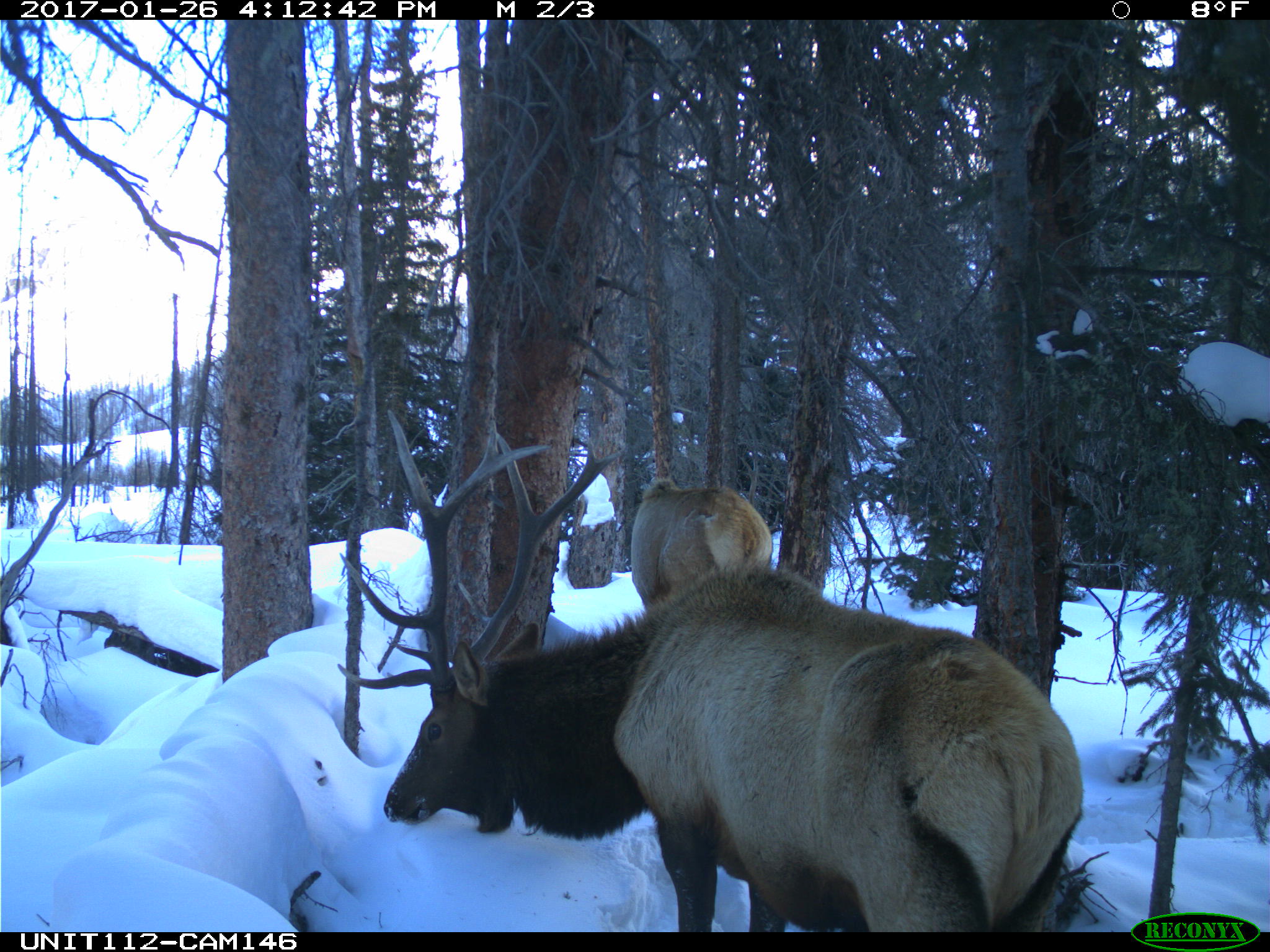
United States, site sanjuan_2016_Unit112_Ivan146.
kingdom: Animalia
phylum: Chordata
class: Mammalia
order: Artiodactyla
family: Cervidae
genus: Cervus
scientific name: Cervus elaphus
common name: red deer